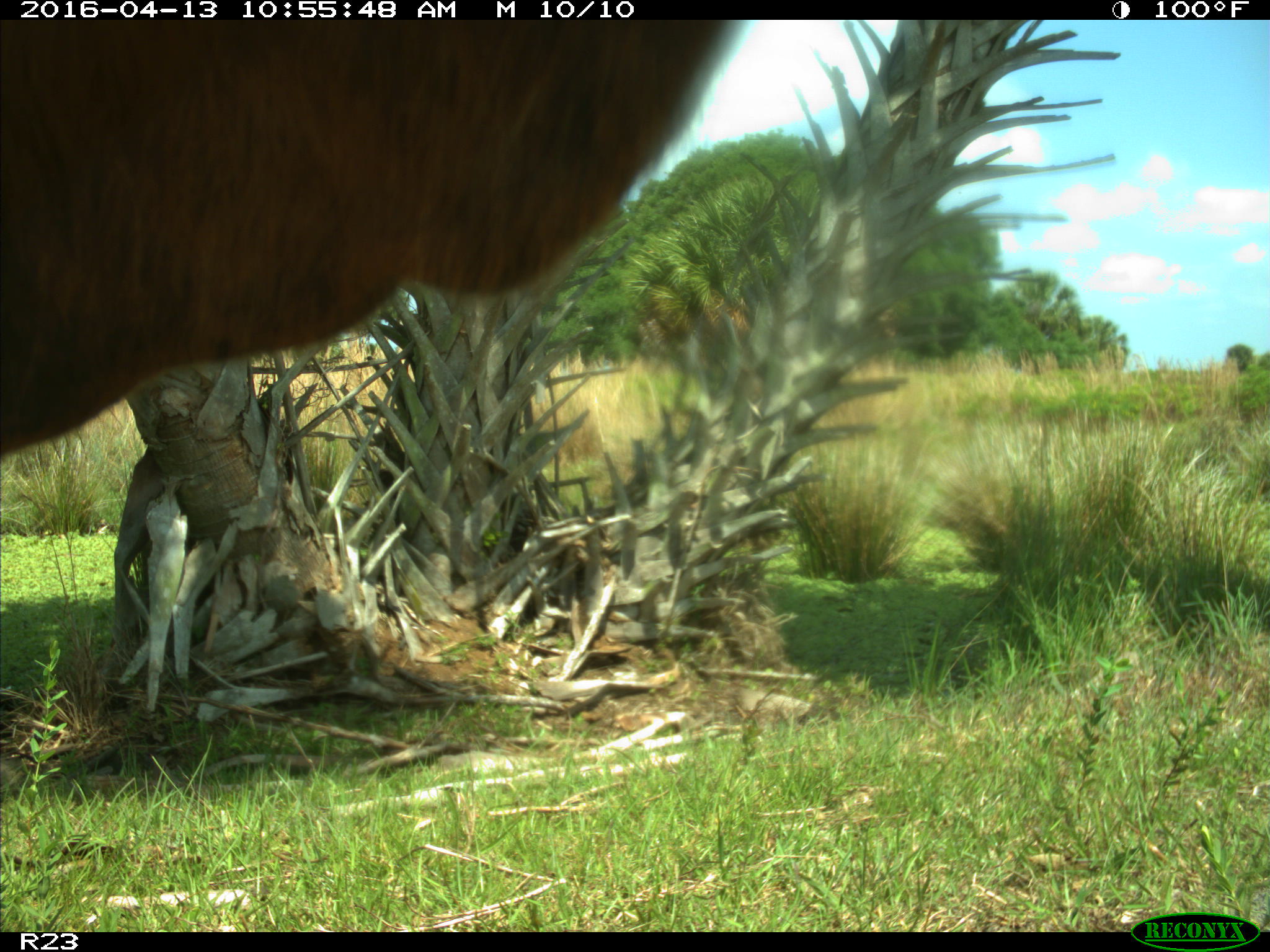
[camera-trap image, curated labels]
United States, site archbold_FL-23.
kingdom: Animalia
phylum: Chordata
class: Mammalia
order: Artiodactyla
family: Bovidae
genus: Bos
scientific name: Bos taurus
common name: domestic cow